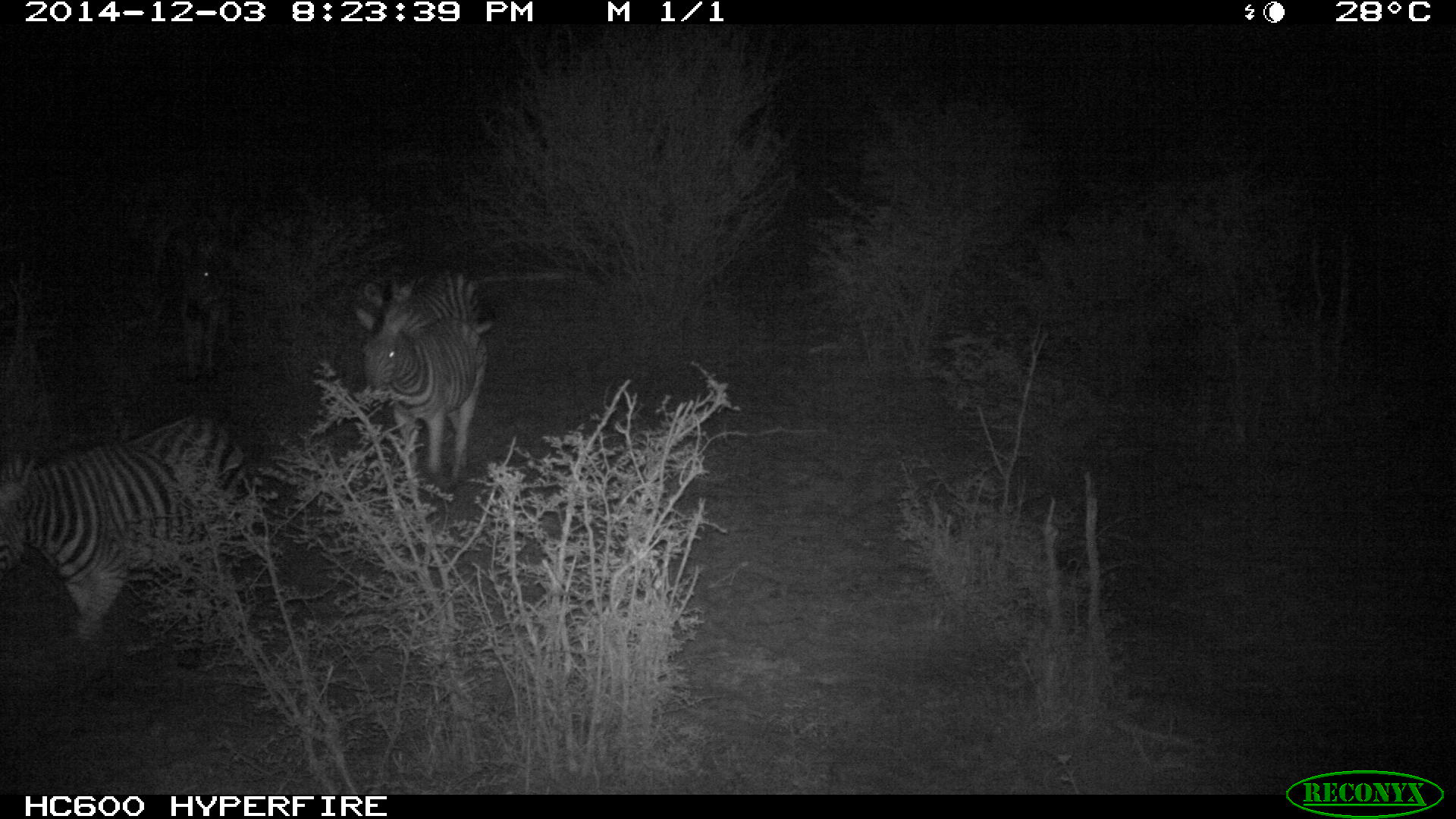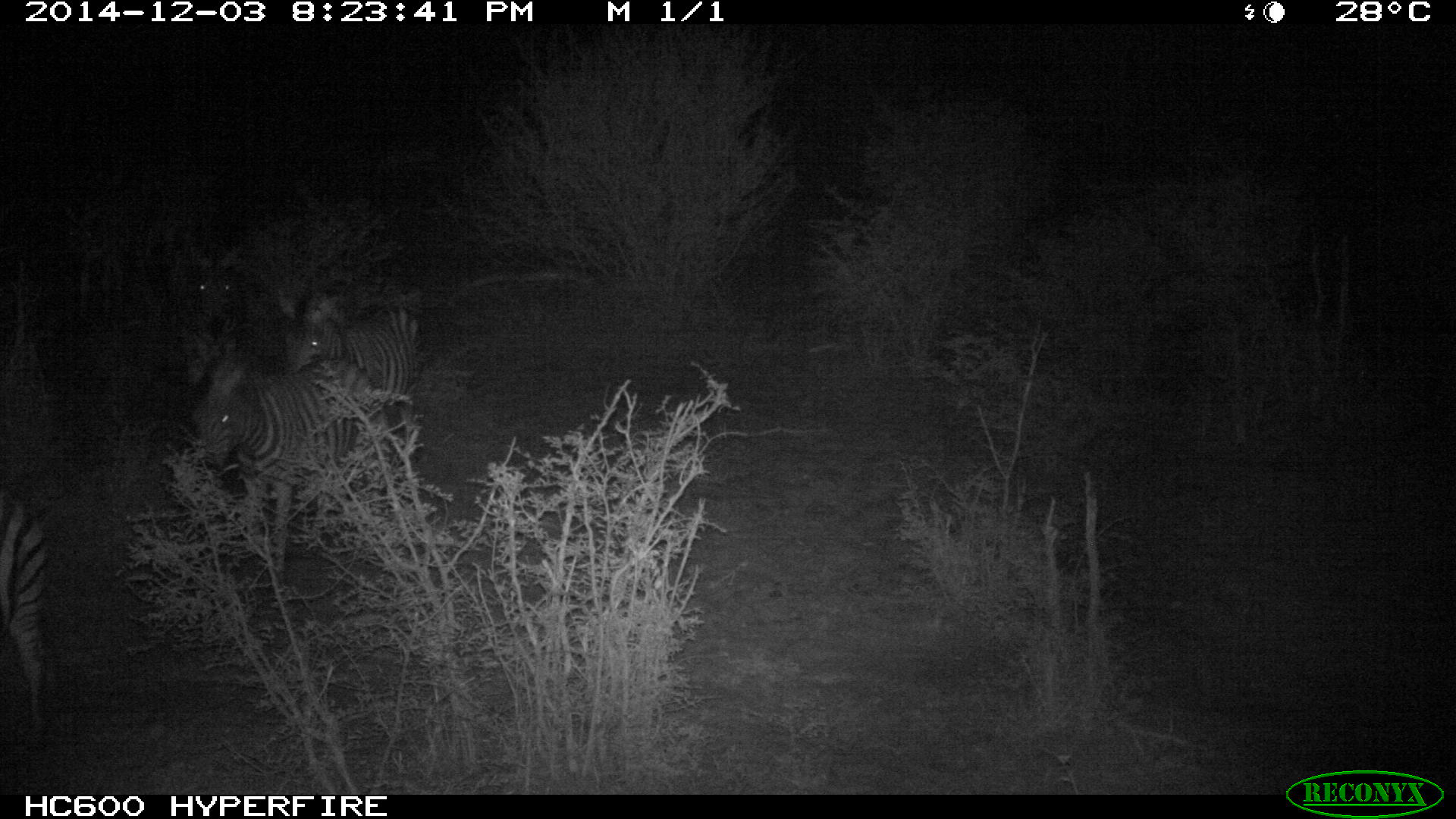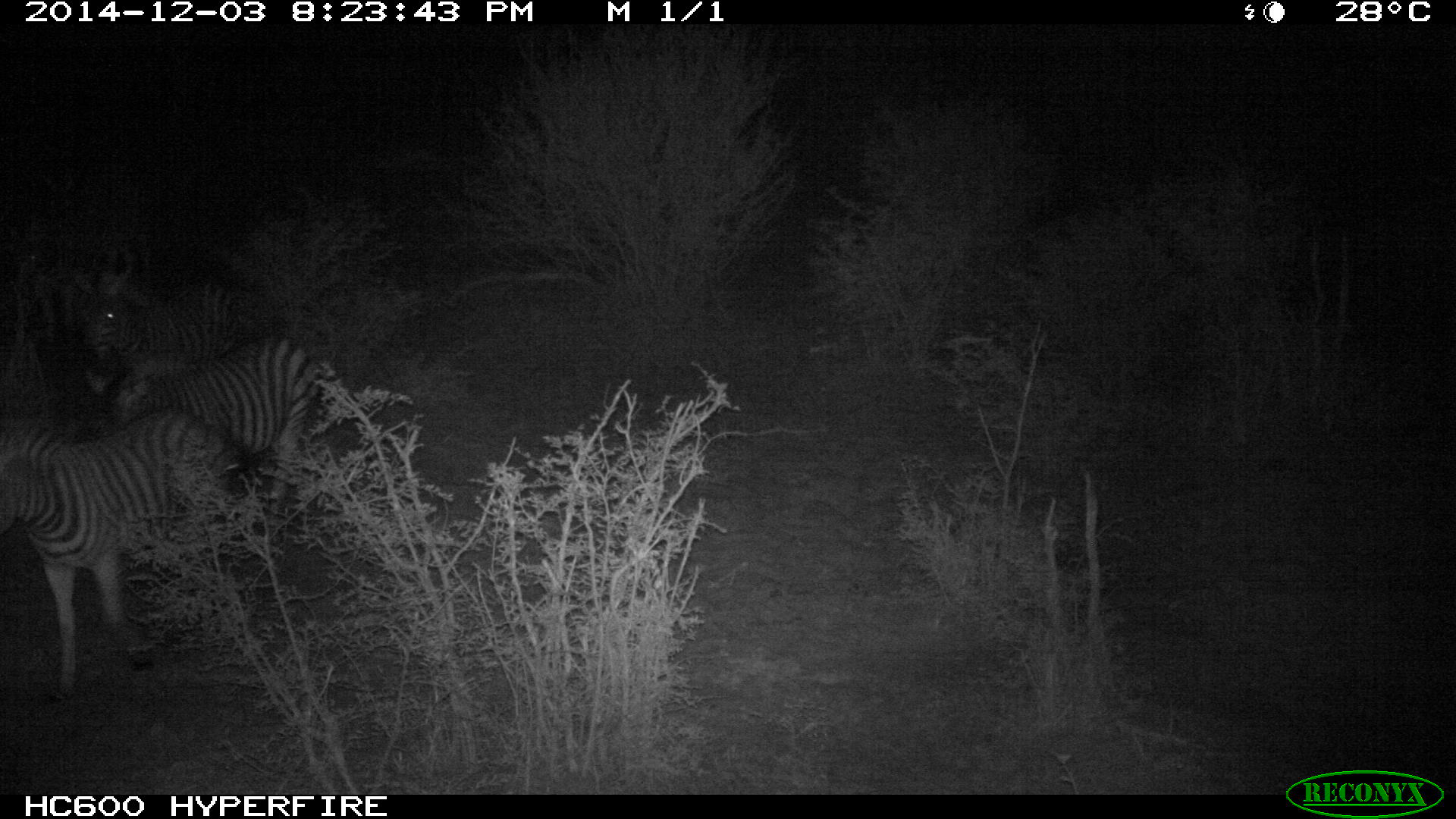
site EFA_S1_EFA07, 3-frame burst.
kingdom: Animalia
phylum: Chordata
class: Mammalia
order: Perissodactyla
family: Equidae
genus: Equus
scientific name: Equus quagga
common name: plains zebra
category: zebraplains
Zebraplains (plains zebra) (Equus quagga), count 5. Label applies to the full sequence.